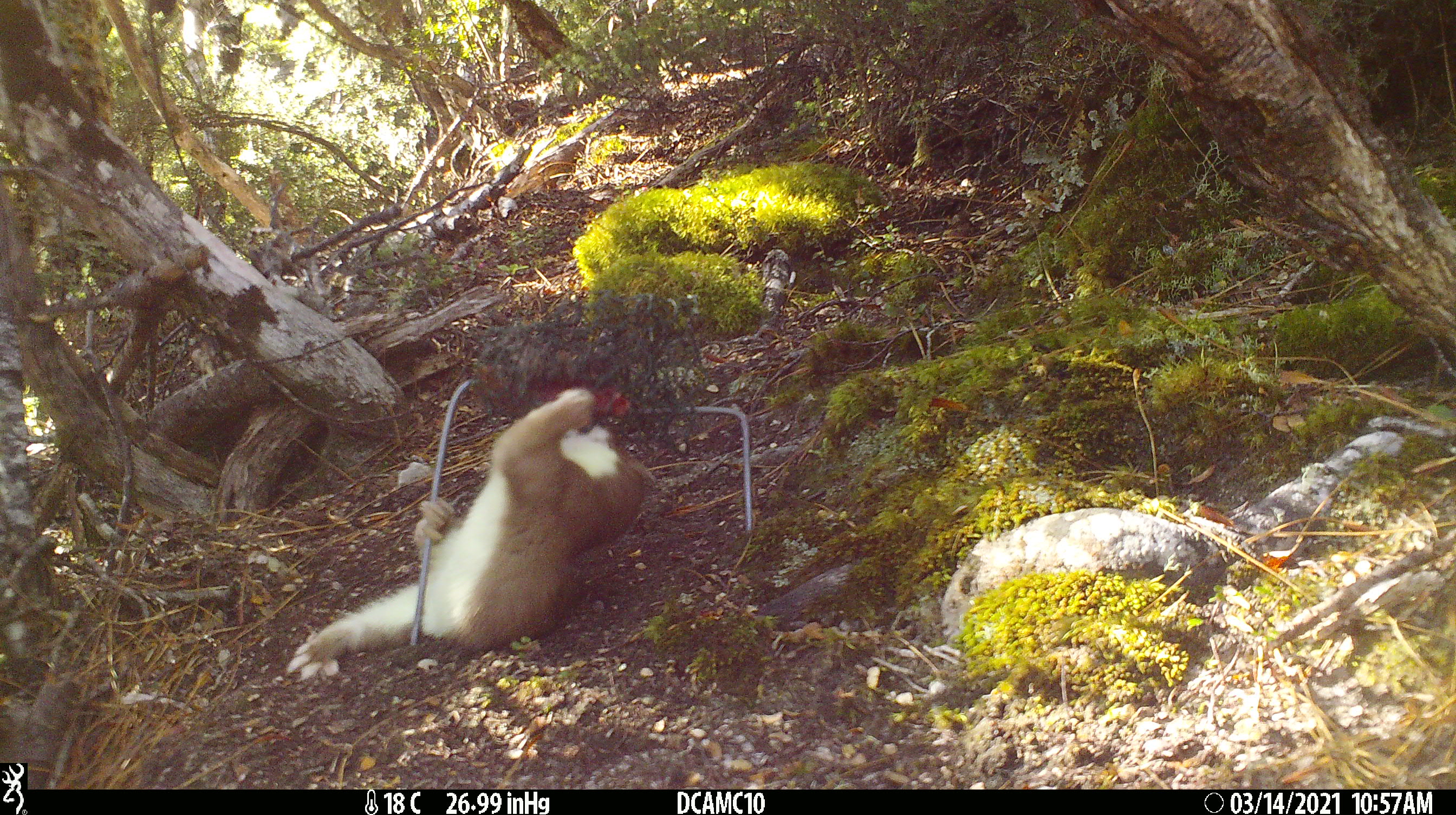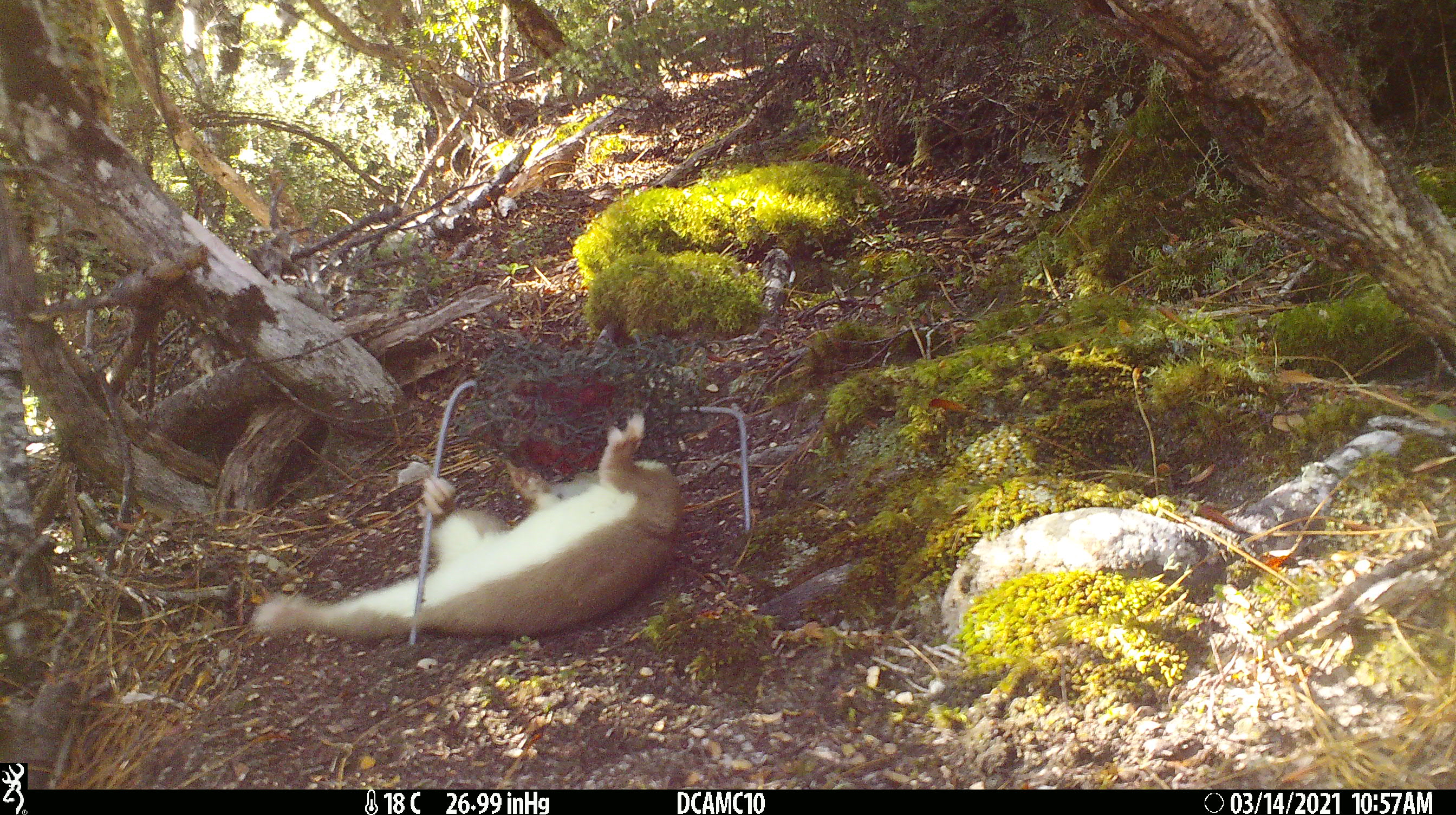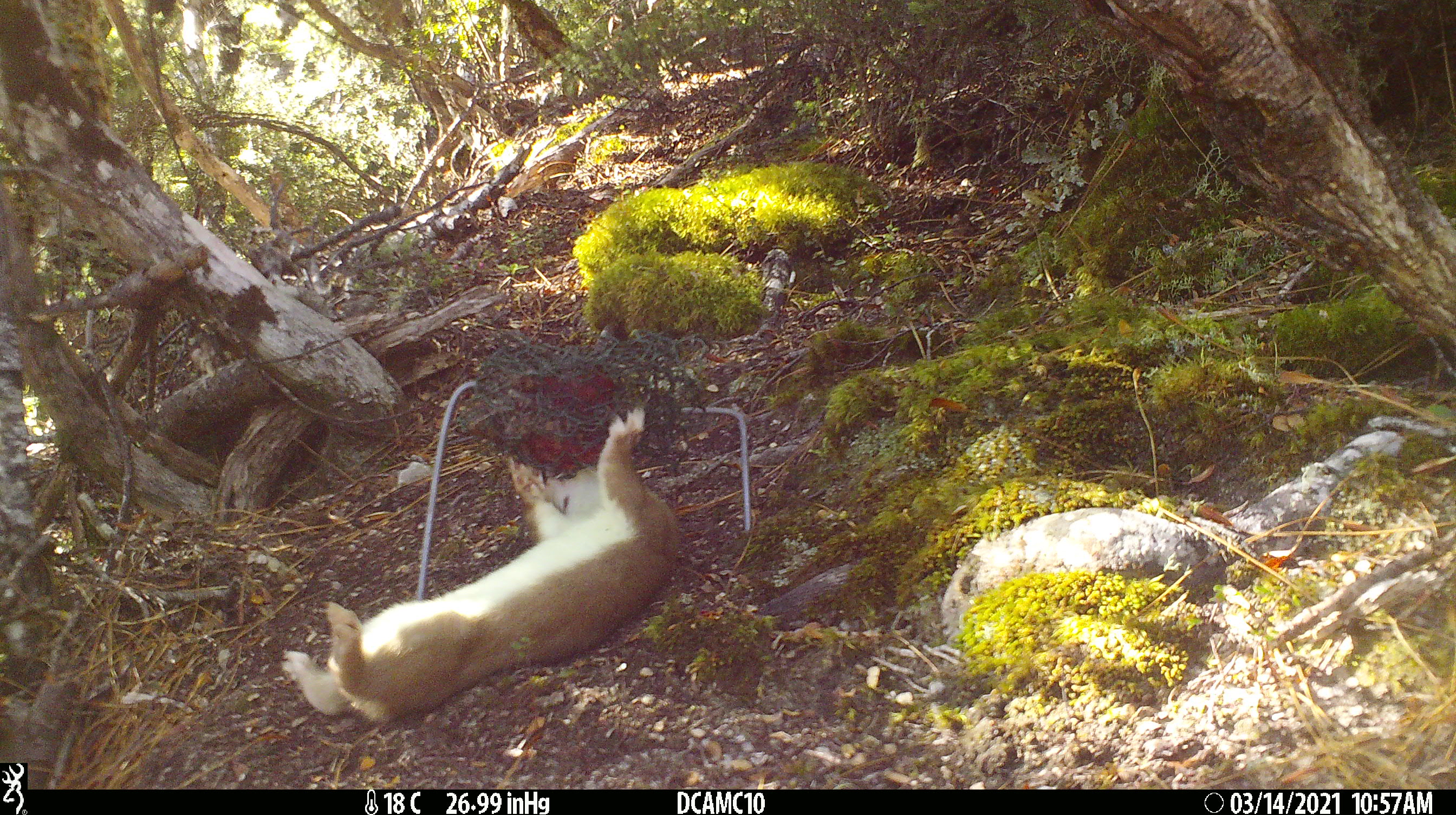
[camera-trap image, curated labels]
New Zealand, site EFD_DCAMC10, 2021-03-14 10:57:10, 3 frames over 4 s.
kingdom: Animalia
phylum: Chordata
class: Mammalia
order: Carnivora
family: Mustelidae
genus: Mustela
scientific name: Mustela erminea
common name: stoat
Stoat (Mustela erminea).